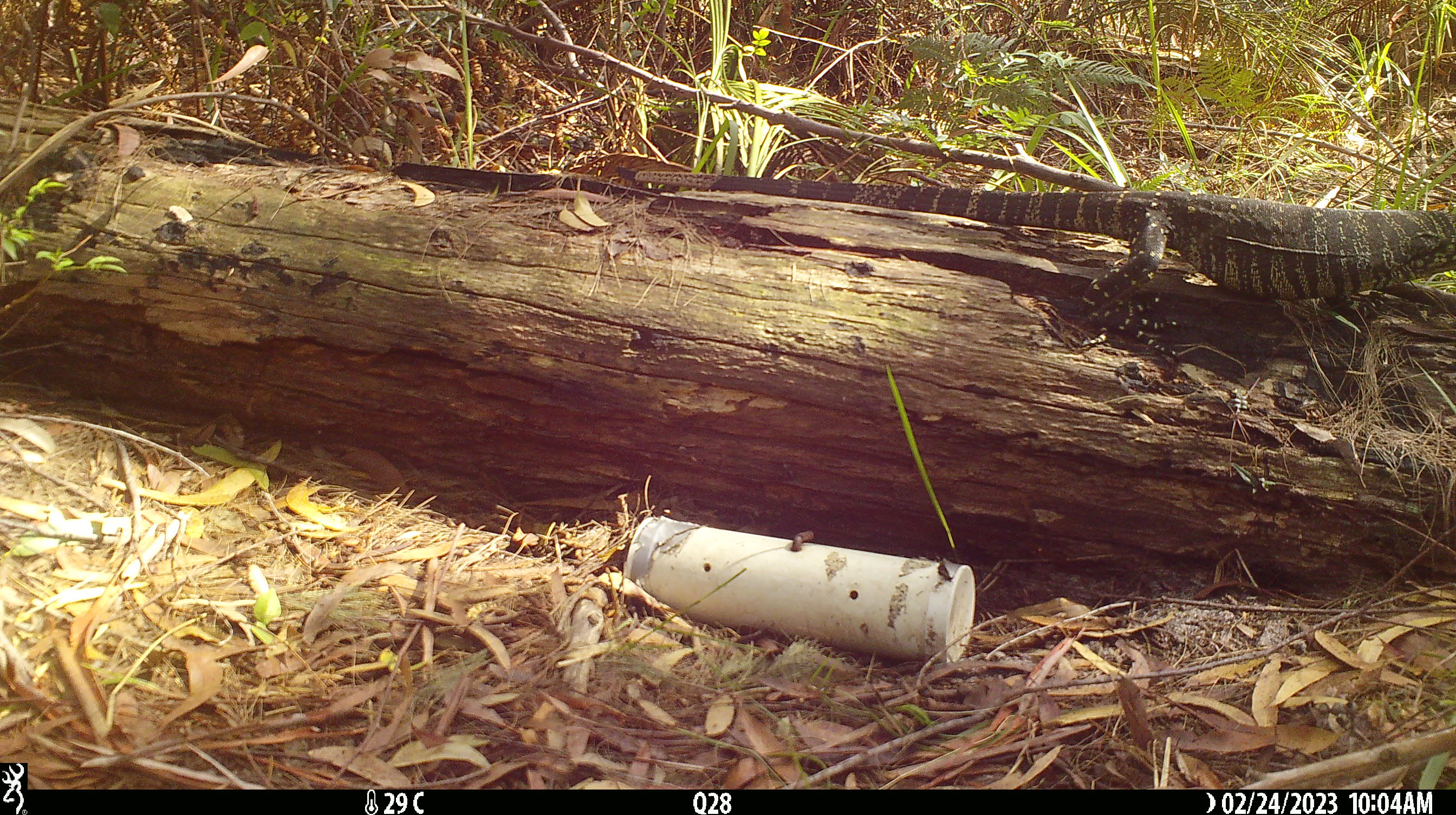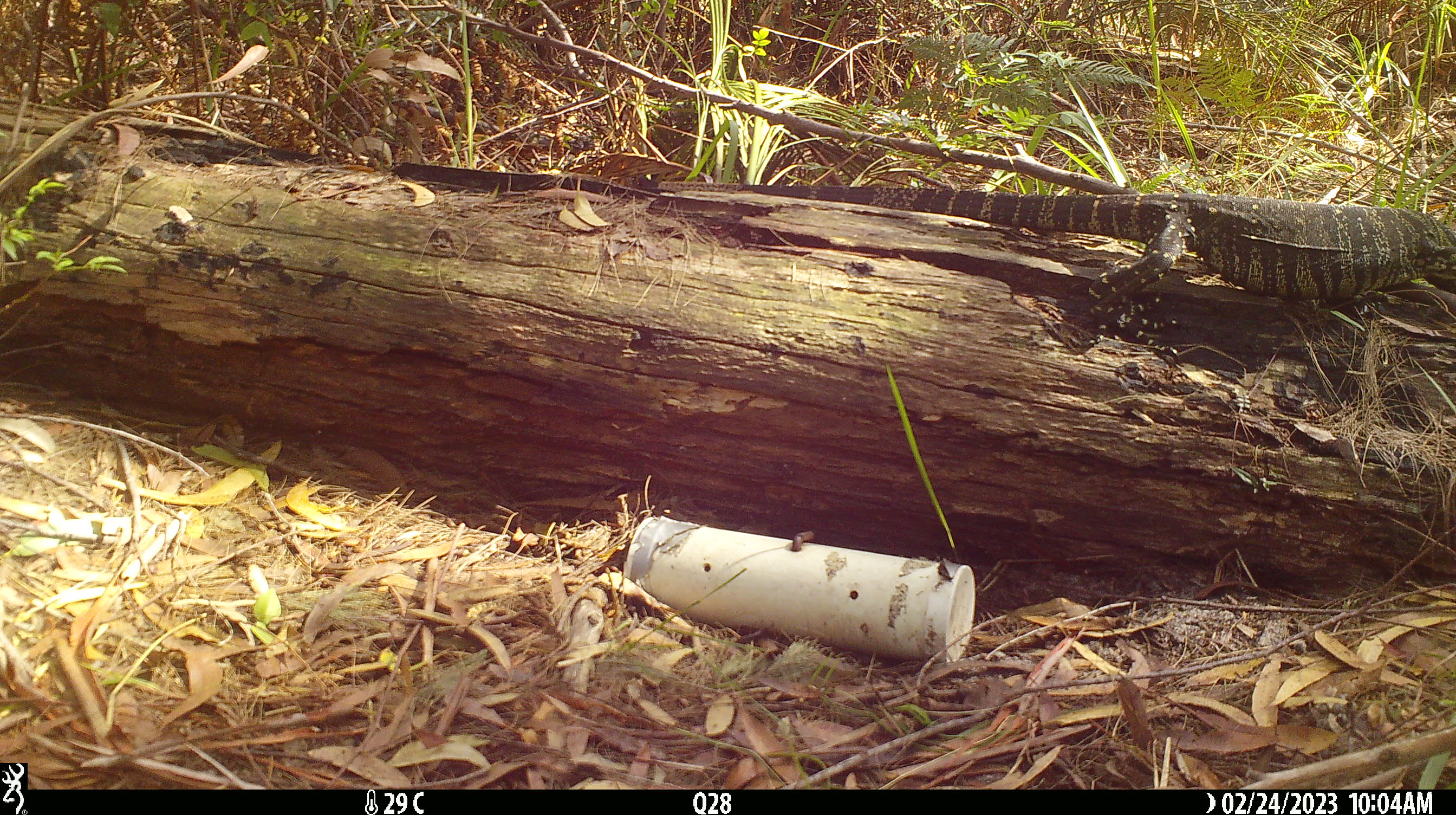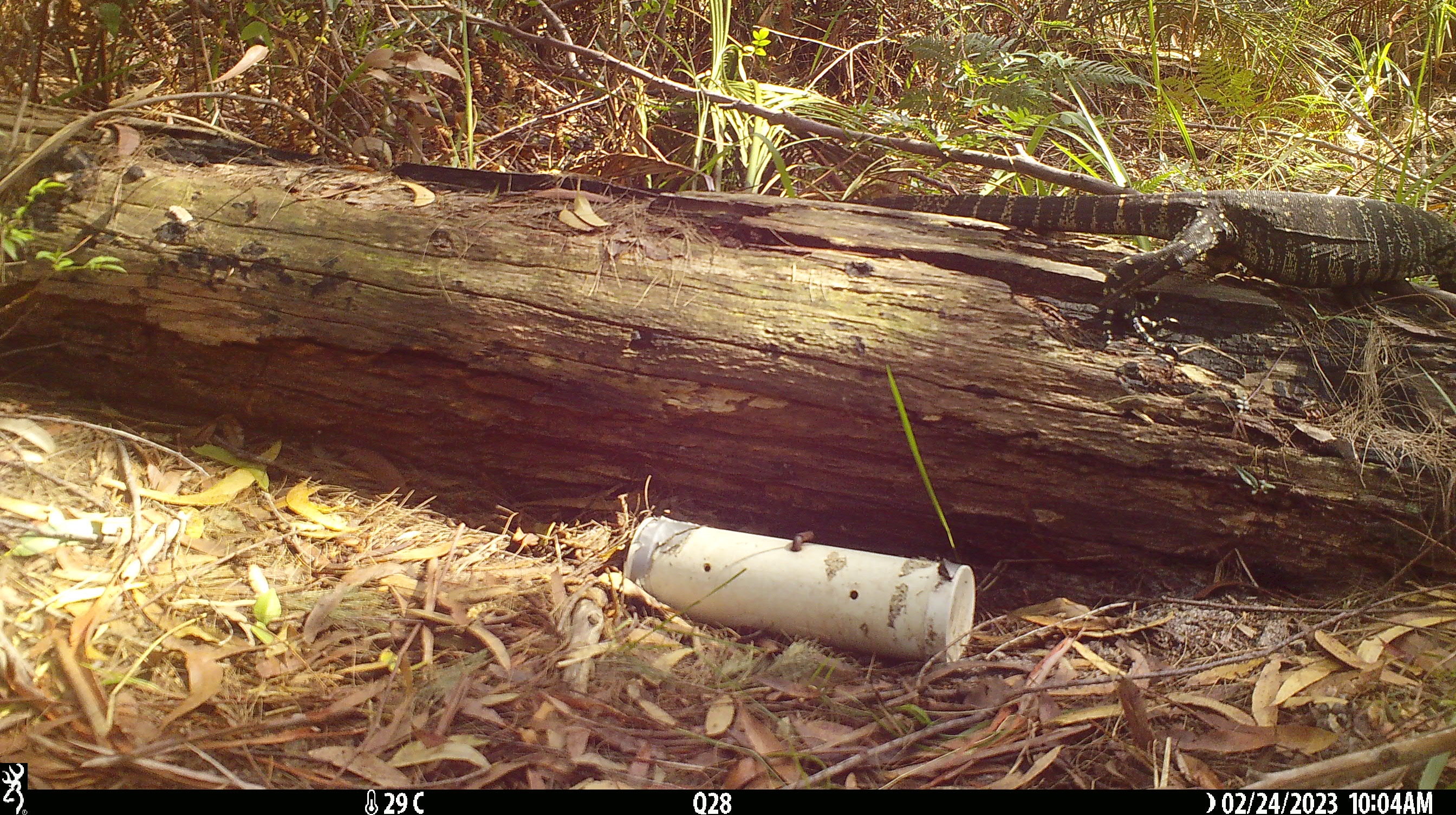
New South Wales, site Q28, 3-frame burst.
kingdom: Animalia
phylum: Chordata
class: Reptilia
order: Squamata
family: Varanidae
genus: Varanus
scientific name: Varanus varius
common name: lace monitor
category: goanna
Goanna (lace monitor) (Varanus varius).